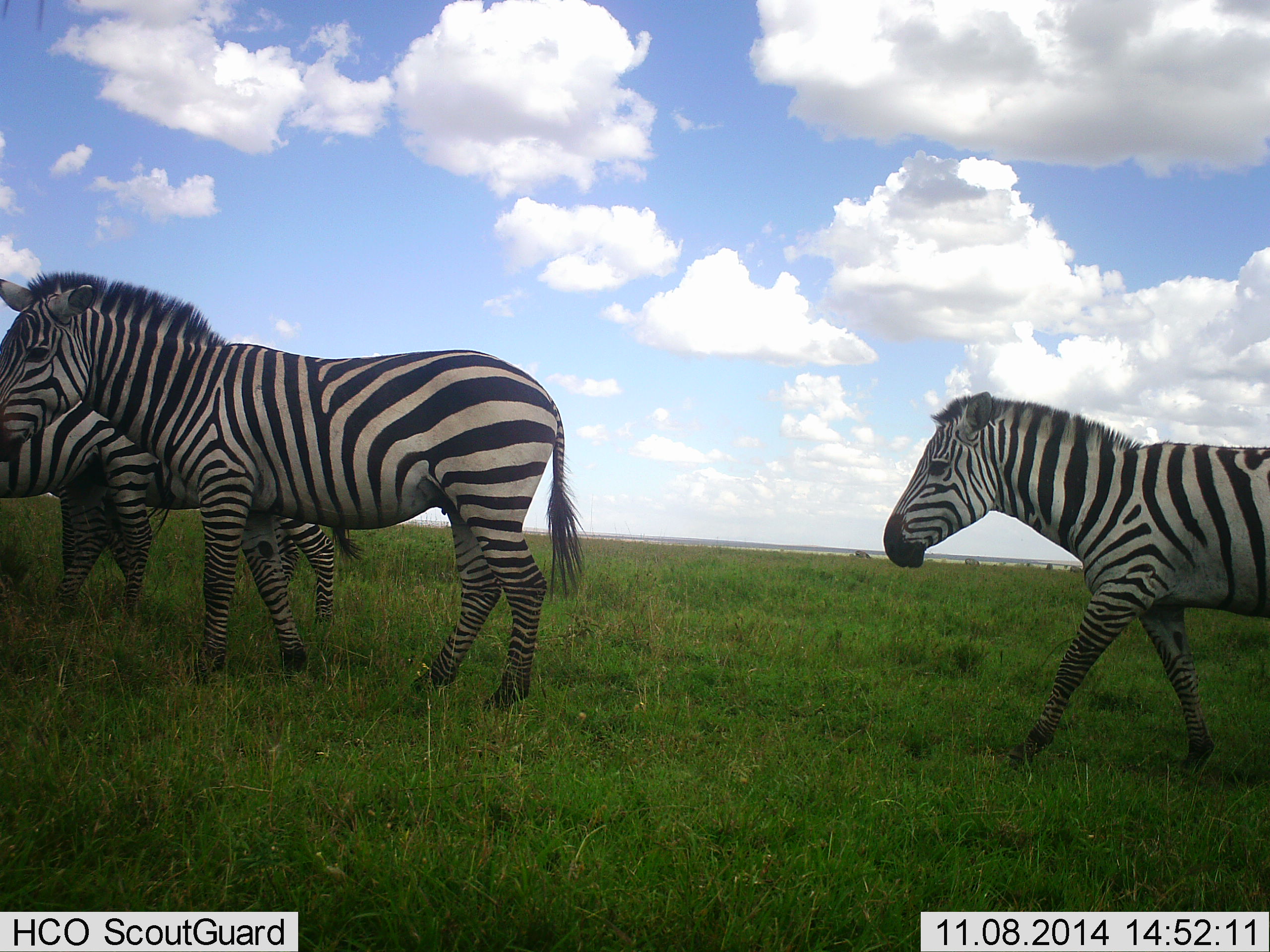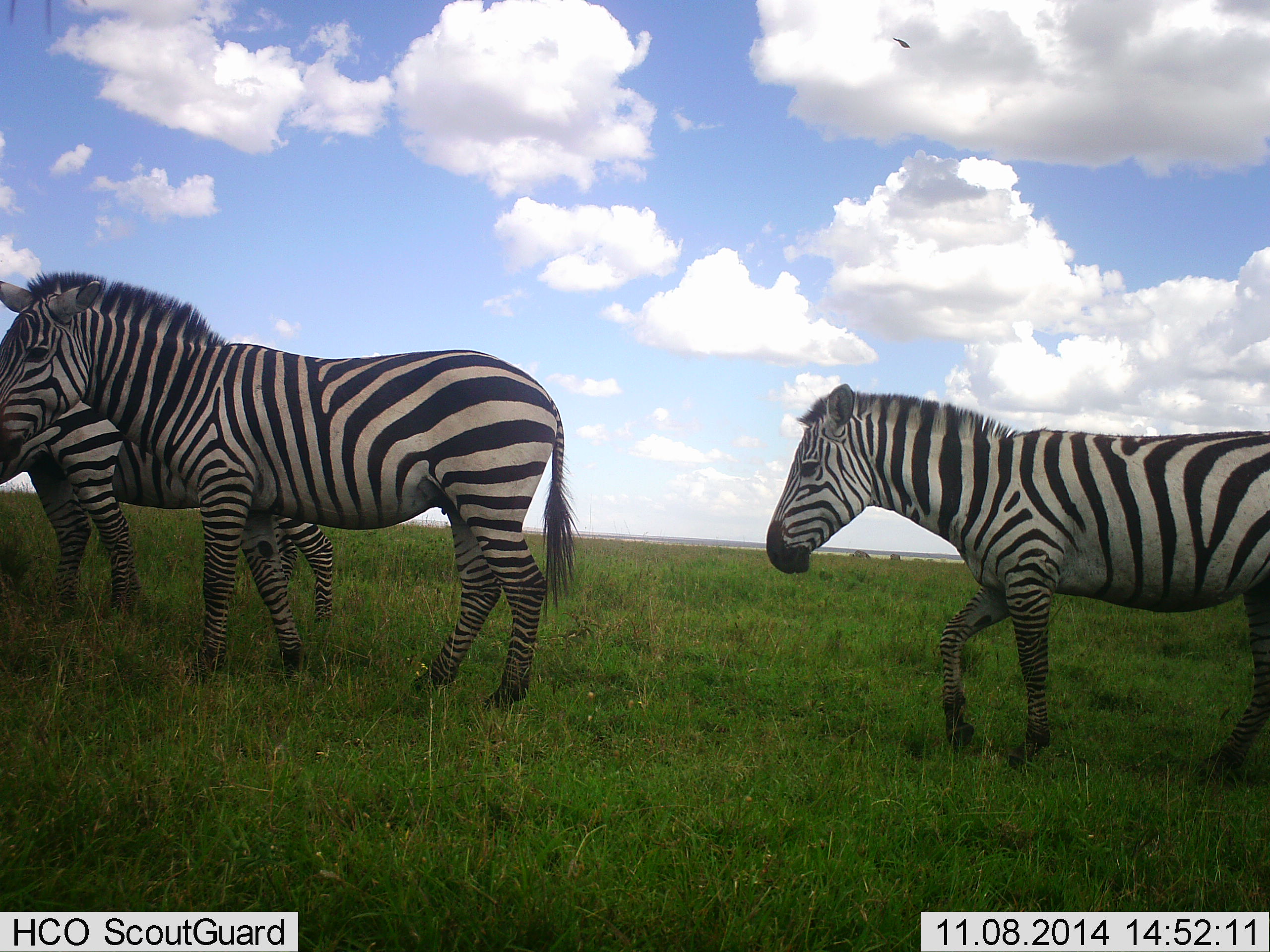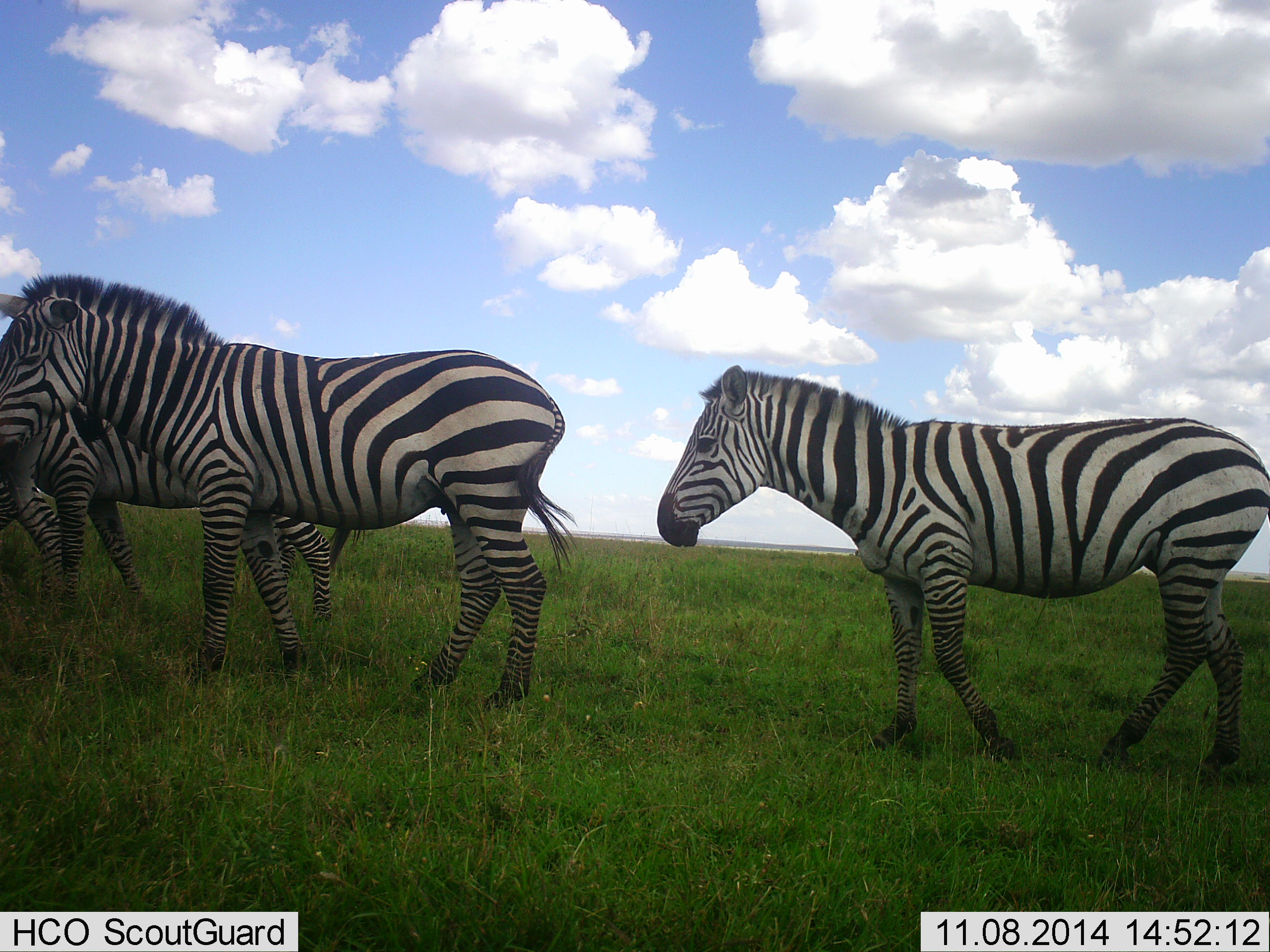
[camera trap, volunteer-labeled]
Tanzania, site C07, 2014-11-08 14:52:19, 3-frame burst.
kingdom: Animalia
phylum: Chordata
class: Mammalia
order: Perissodactyla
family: Equidae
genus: Equus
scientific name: Equus quagga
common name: plains zebra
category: zebra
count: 4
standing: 50%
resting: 0%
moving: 100%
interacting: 0%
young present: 0%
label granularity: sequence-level